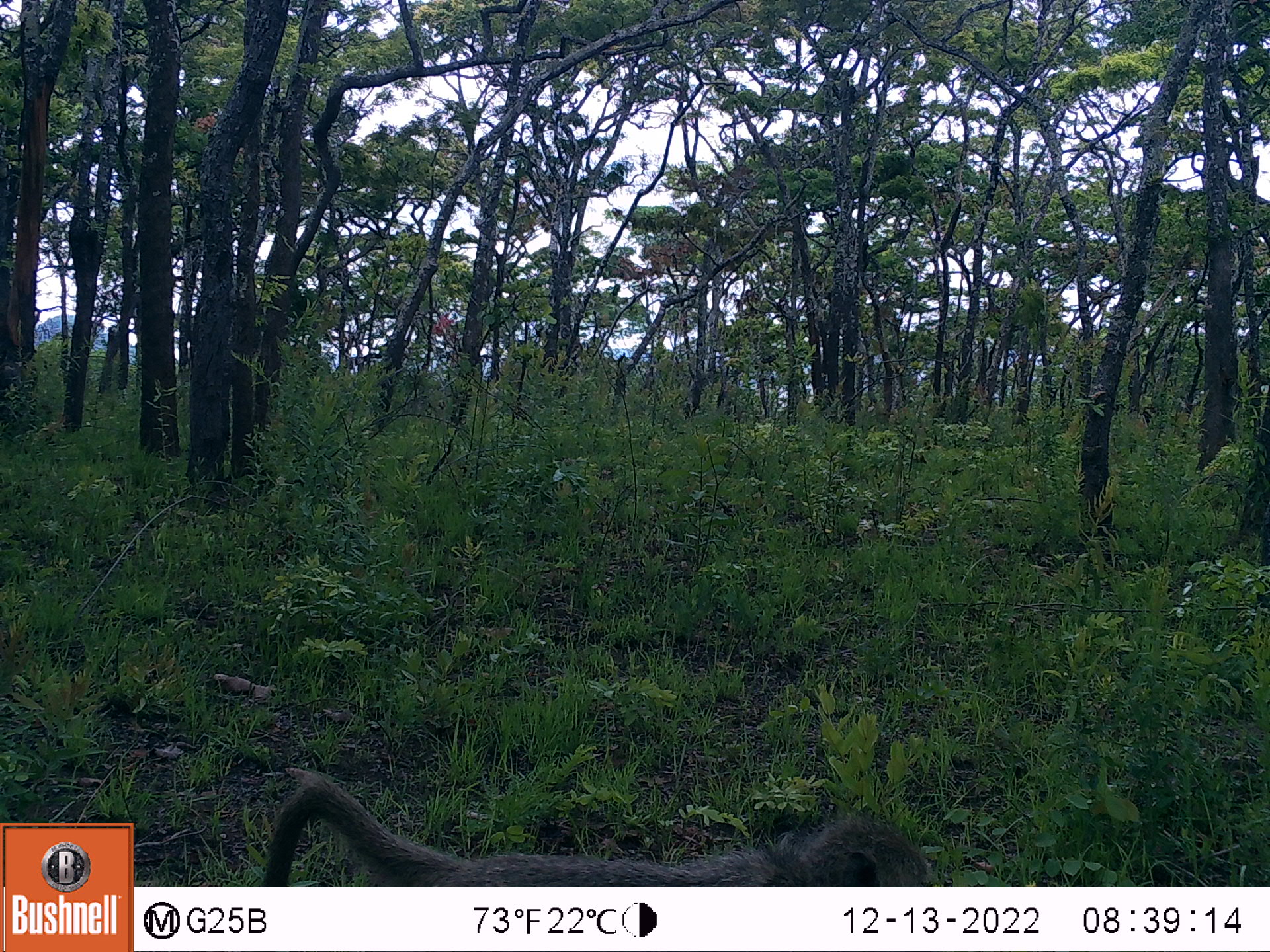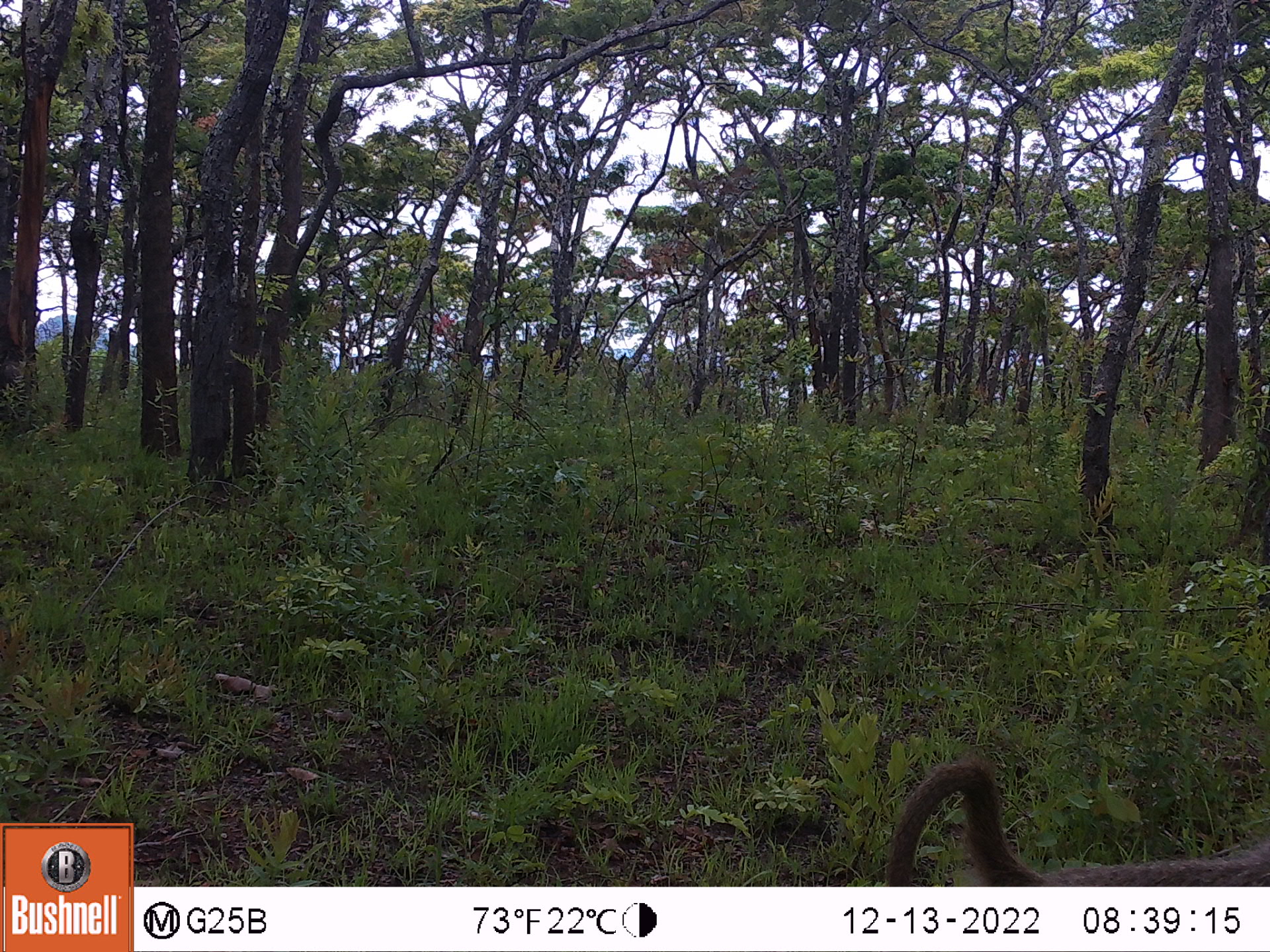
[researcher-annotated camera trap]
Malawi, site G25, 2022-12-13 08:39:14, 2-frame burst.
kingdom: Animalia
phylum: Chordata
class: Mammalia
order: Primates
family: Cercopithecidae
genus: Papio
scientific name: Papio cynocephalus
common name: yellow baboon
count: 1